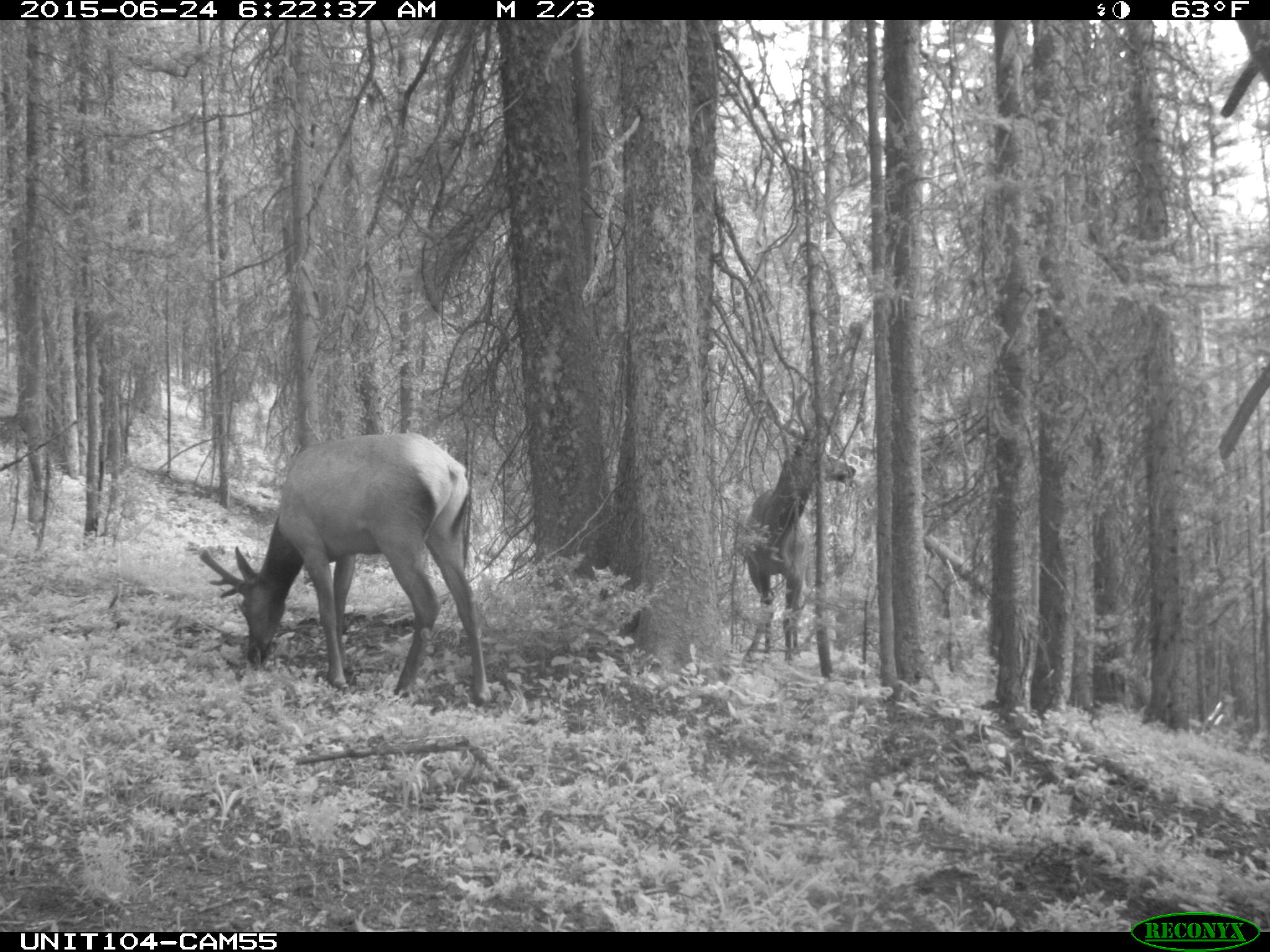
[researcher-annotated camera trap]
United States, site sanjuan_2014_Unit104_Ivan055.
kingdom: Animalia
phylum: Chordata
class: Mammalia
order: Artiodactyla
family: Cervidae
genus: Cervus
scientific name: Cervus elaphus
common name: red deer